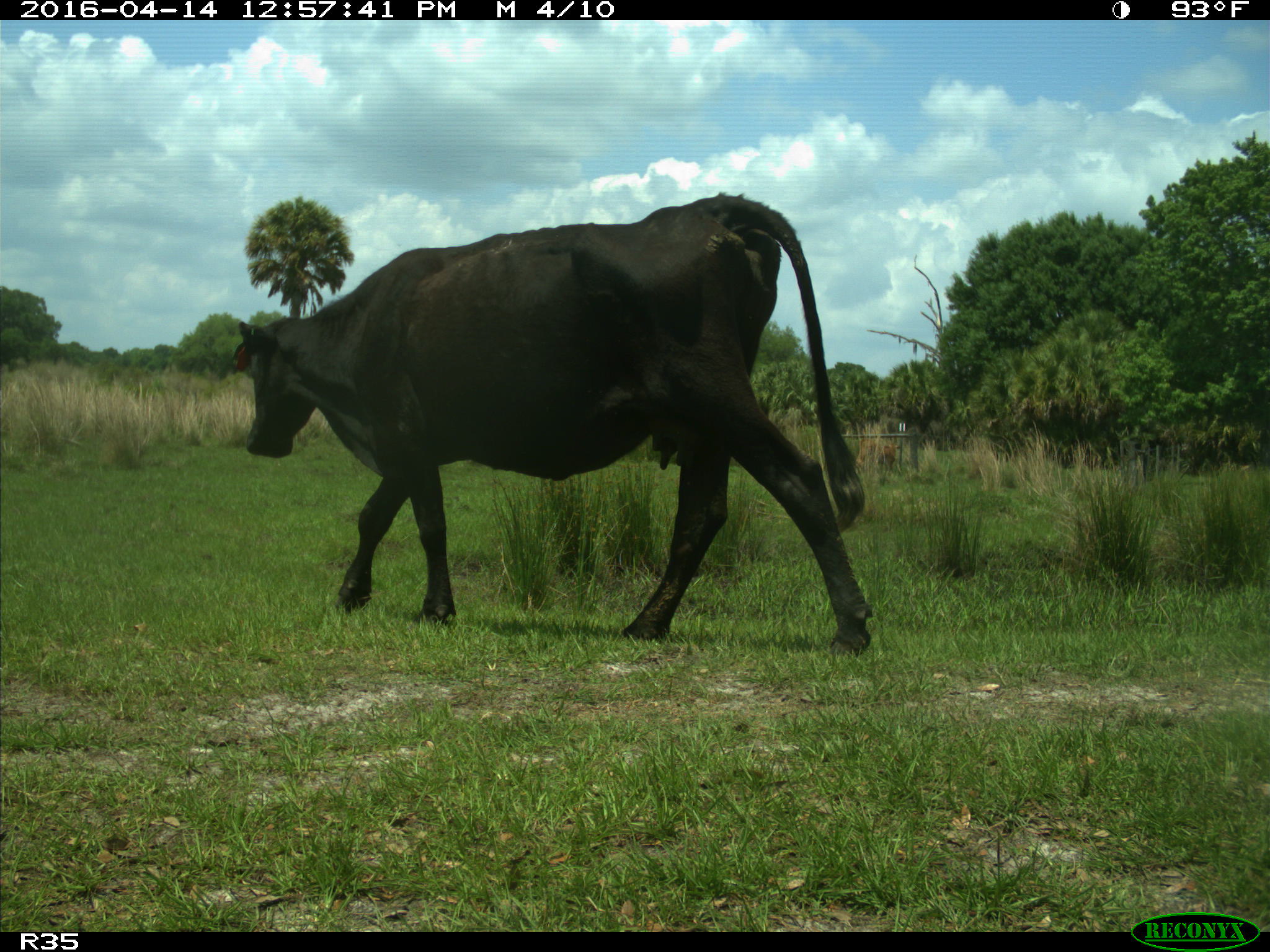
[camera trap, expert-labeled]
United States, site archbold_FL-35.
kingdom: Animalia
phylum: Chordata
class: Mammalia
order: Artiodactyla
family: Bovidae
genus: Bos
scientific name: Bos taurus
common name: domestic cow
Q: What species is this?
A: Bos taurus (domestic cow).